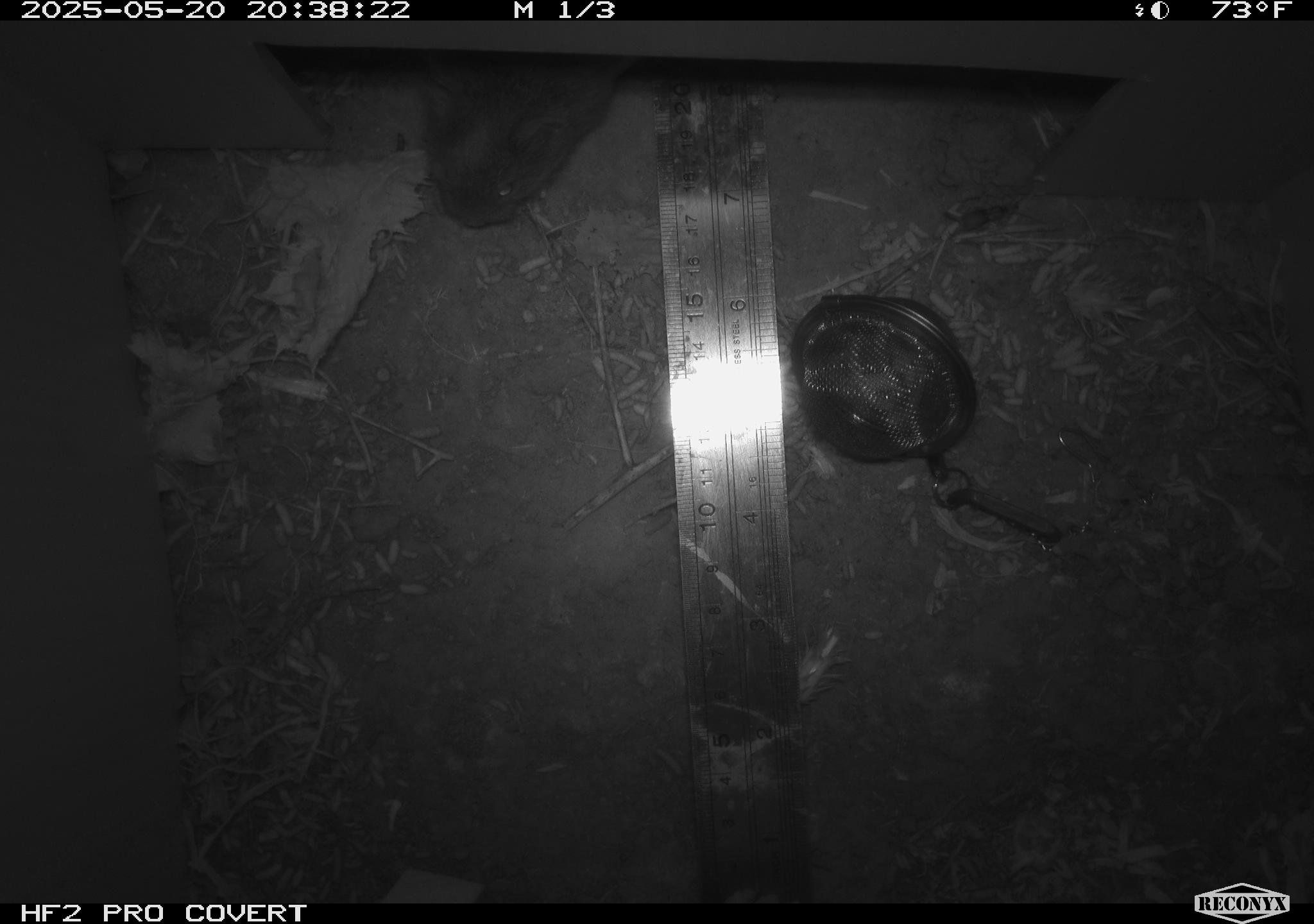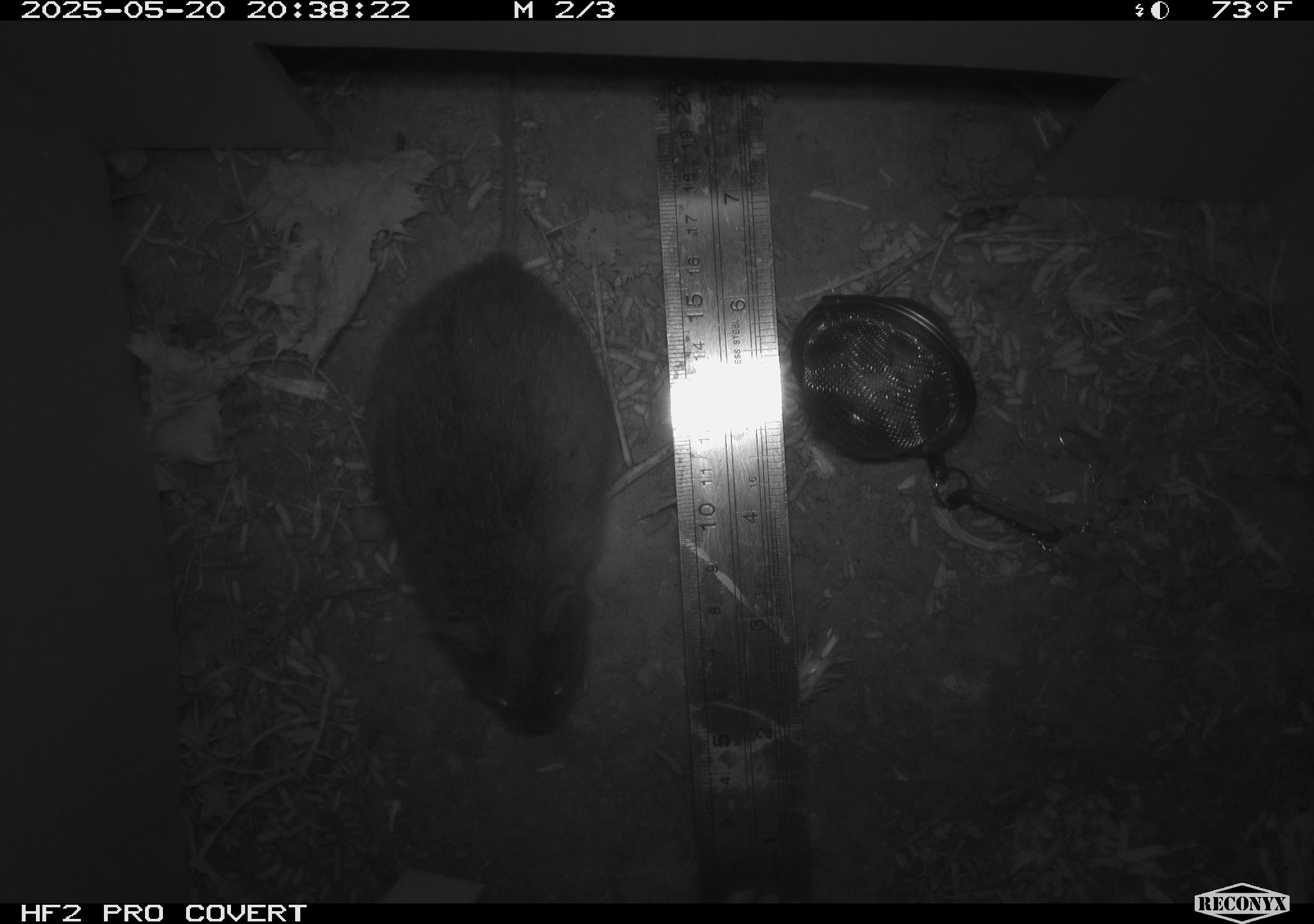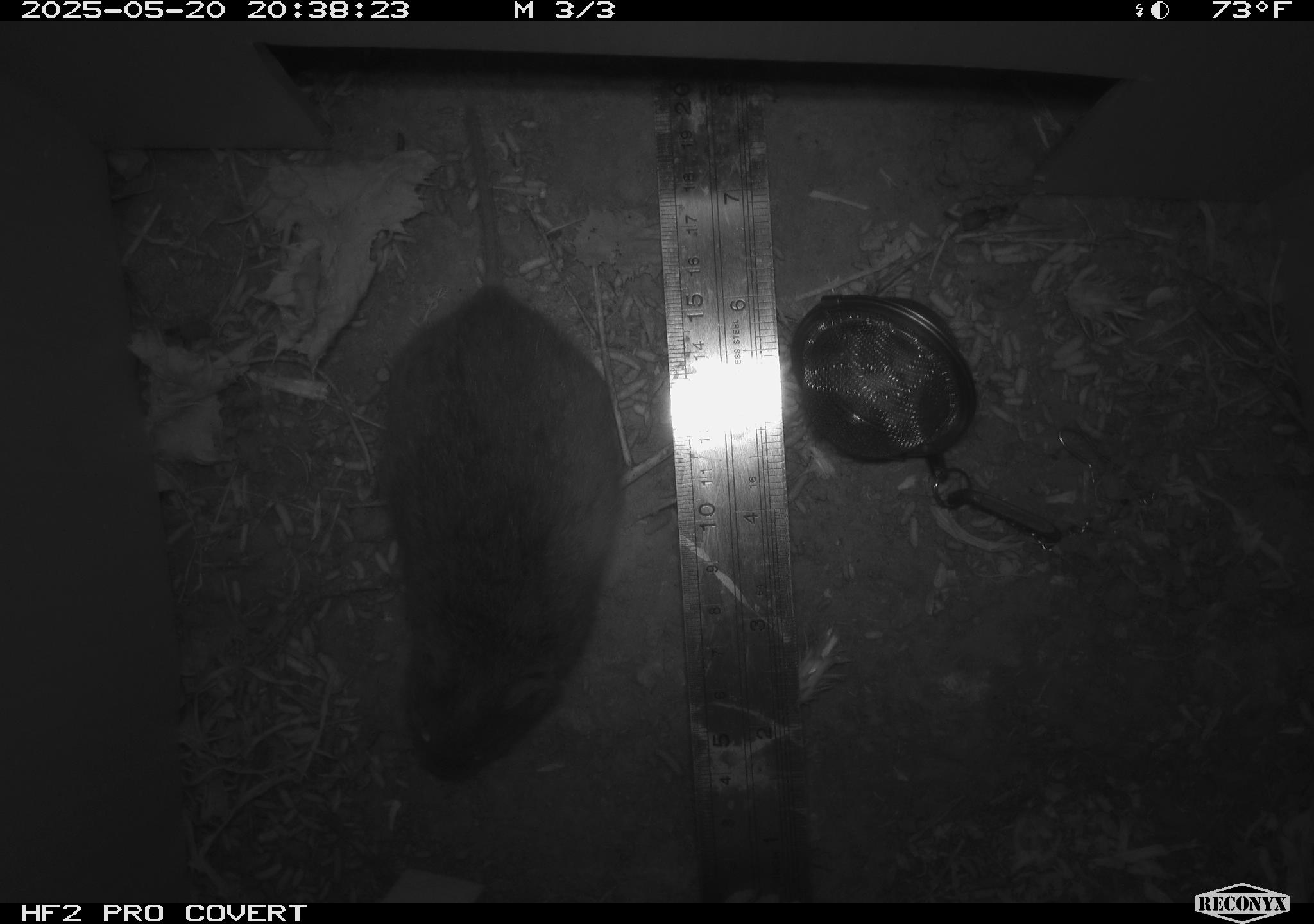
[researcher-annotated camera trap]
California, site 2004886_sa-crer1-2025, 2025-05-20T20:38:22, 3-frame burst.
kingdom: Animalia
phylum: Chordata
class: Mammalia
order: Rodentia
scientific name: Rodentia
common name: rodent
Rodent (Rodentia).